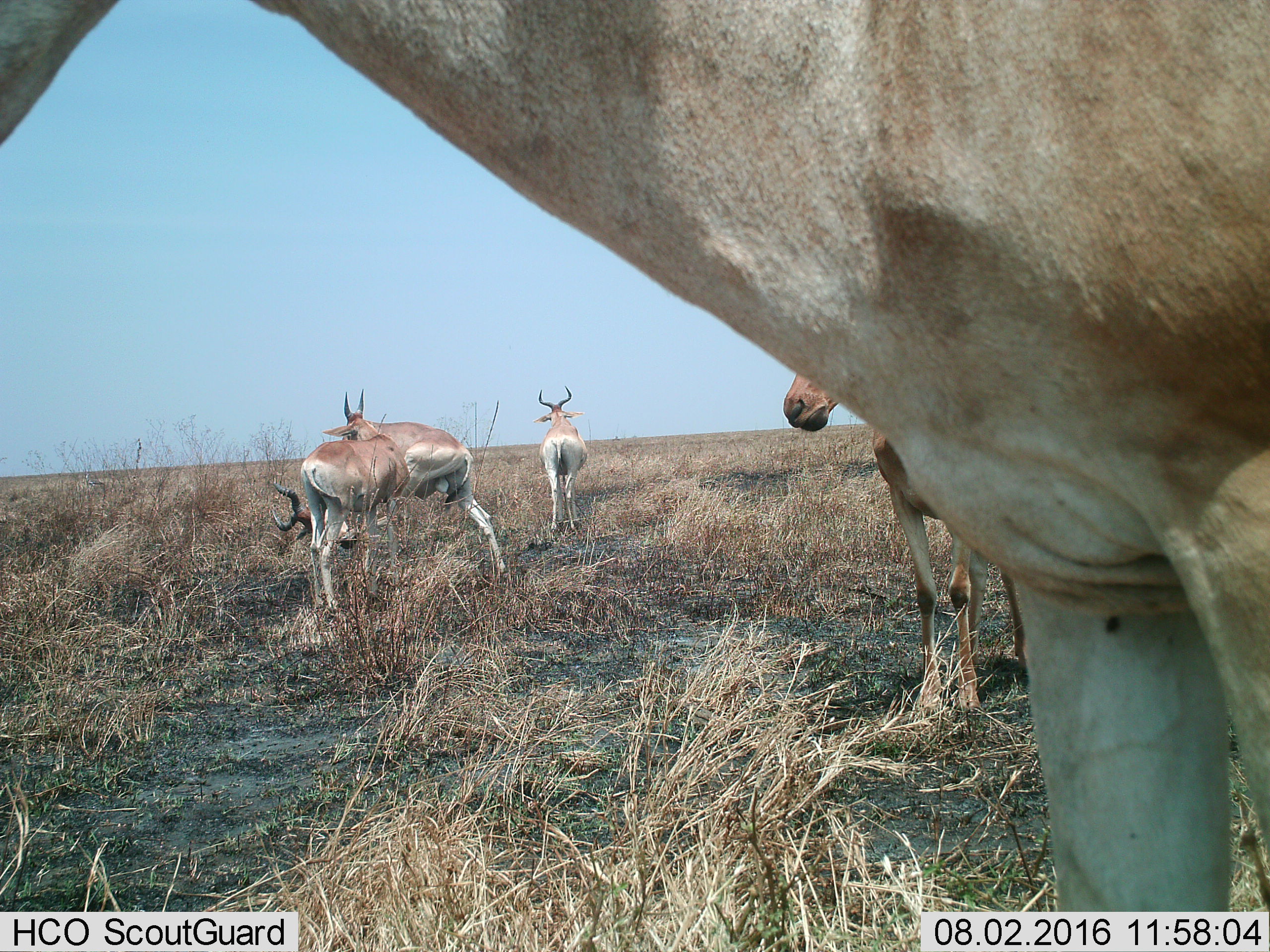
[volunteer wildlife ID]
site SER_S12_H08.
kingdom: Animalia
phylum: Chordata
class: Mammalia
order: Artiodactyla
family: Bovidae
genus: Alcelaphus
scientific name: Alcelaphus buselaphus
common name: hartebeest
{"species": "hartebeest (Alcelaphus buselaphus)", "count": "5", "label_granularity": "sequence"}